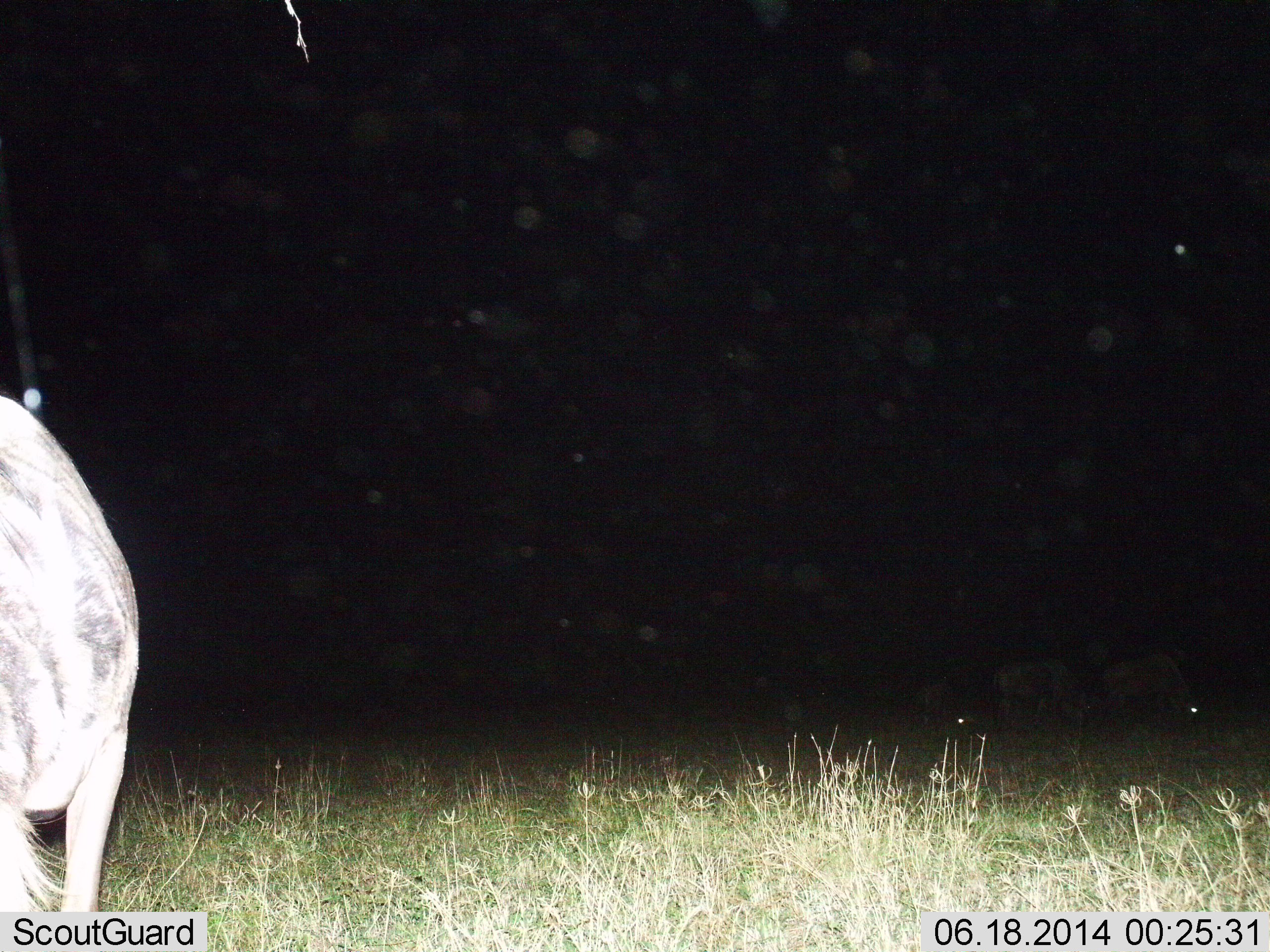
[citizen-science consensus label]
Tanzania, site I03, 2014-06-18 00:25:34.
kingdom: Animalia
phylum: Chordata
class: Mammalia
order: Artiodactyla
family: Bovidae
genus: Connochaetes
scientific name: Connochaetes taurinus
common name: blue wildebeest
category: wildebeest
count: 1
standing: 60%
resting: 0%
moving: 0%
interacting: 0%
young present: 0%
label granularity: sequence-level